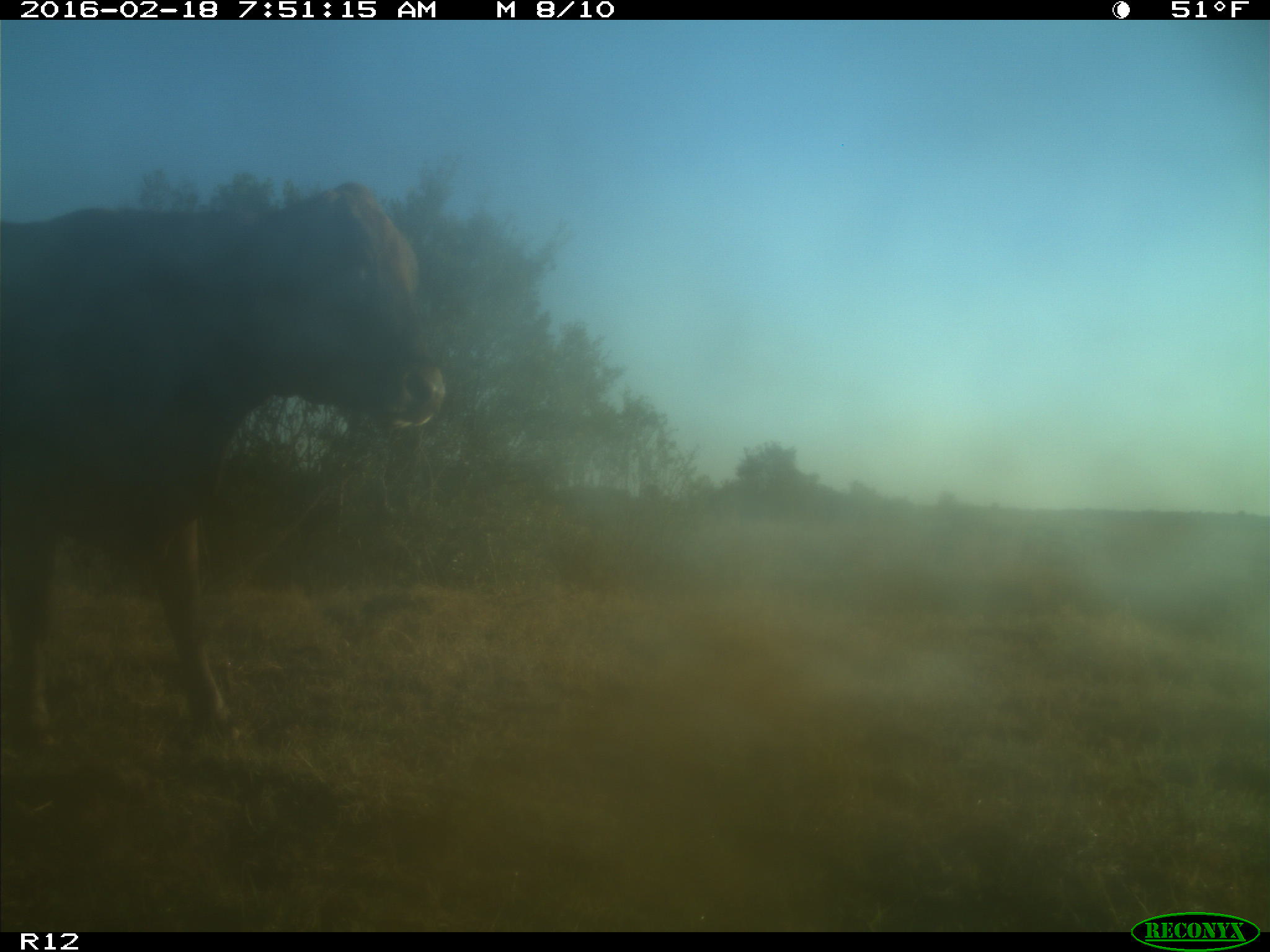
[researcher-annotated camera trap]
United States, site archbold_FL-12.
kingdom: Animalia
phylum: Chordata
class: Mammalia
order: Artiodactyla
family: Bovidae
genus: Bos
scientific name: Bos taurus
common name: domestic cow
Bos taurus (domestic cow).